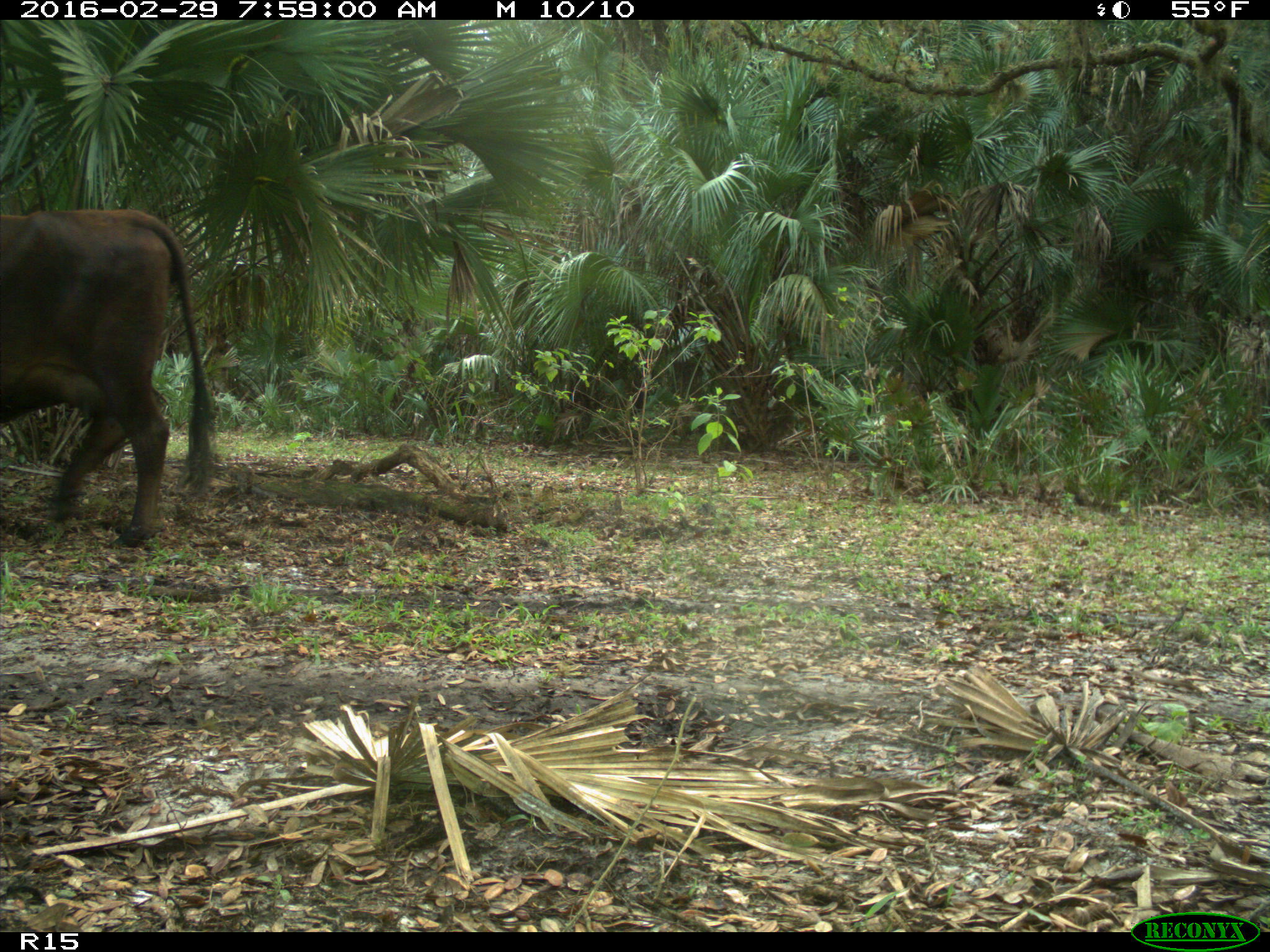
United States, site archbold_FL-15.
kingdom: Animalia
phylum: Chordata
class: Mammalia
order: Artiodactyla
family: Bovidae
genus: Bos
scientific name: Bos taurus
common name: domestic cow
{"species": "Bos taurus (domestic cow)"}